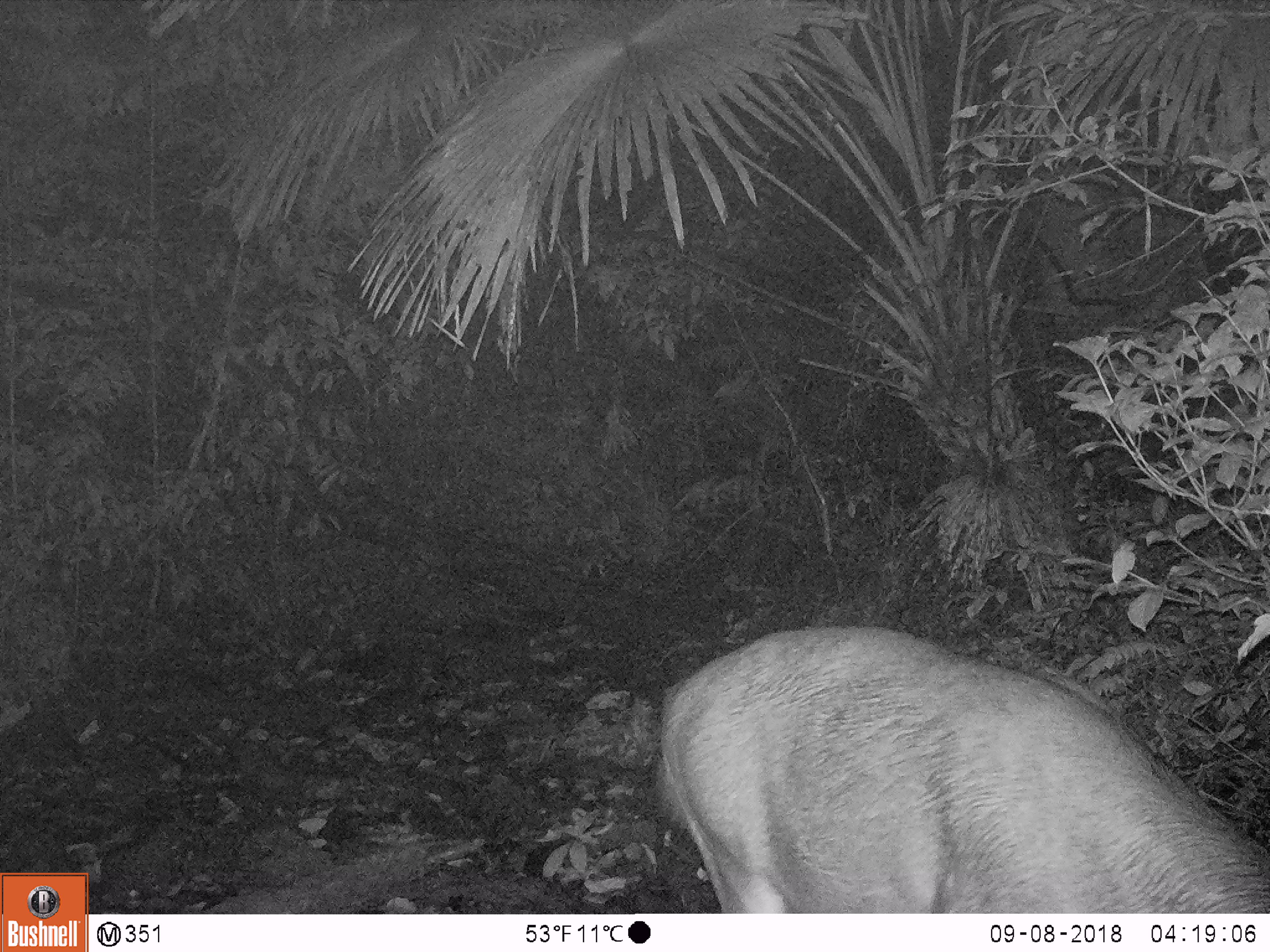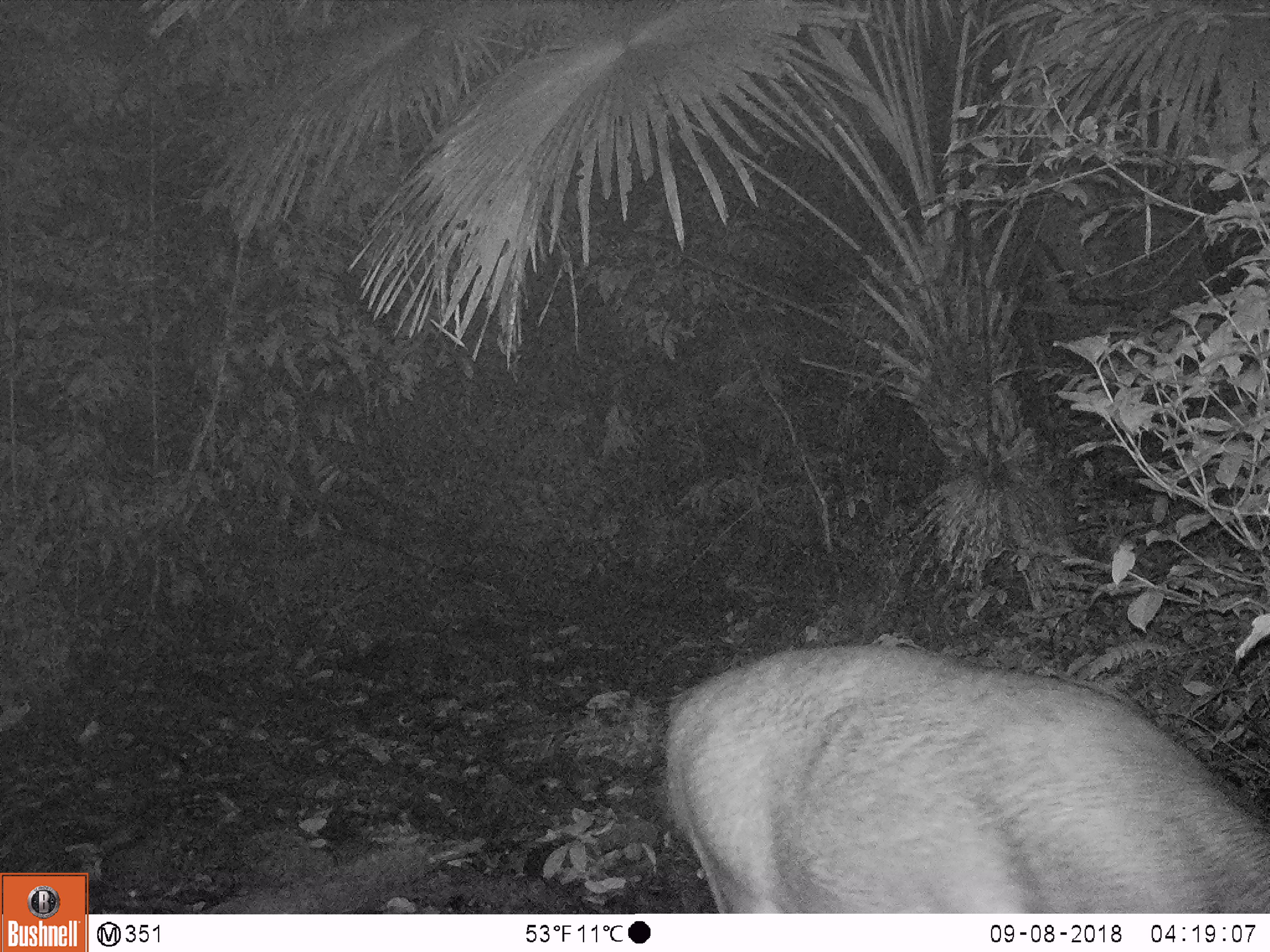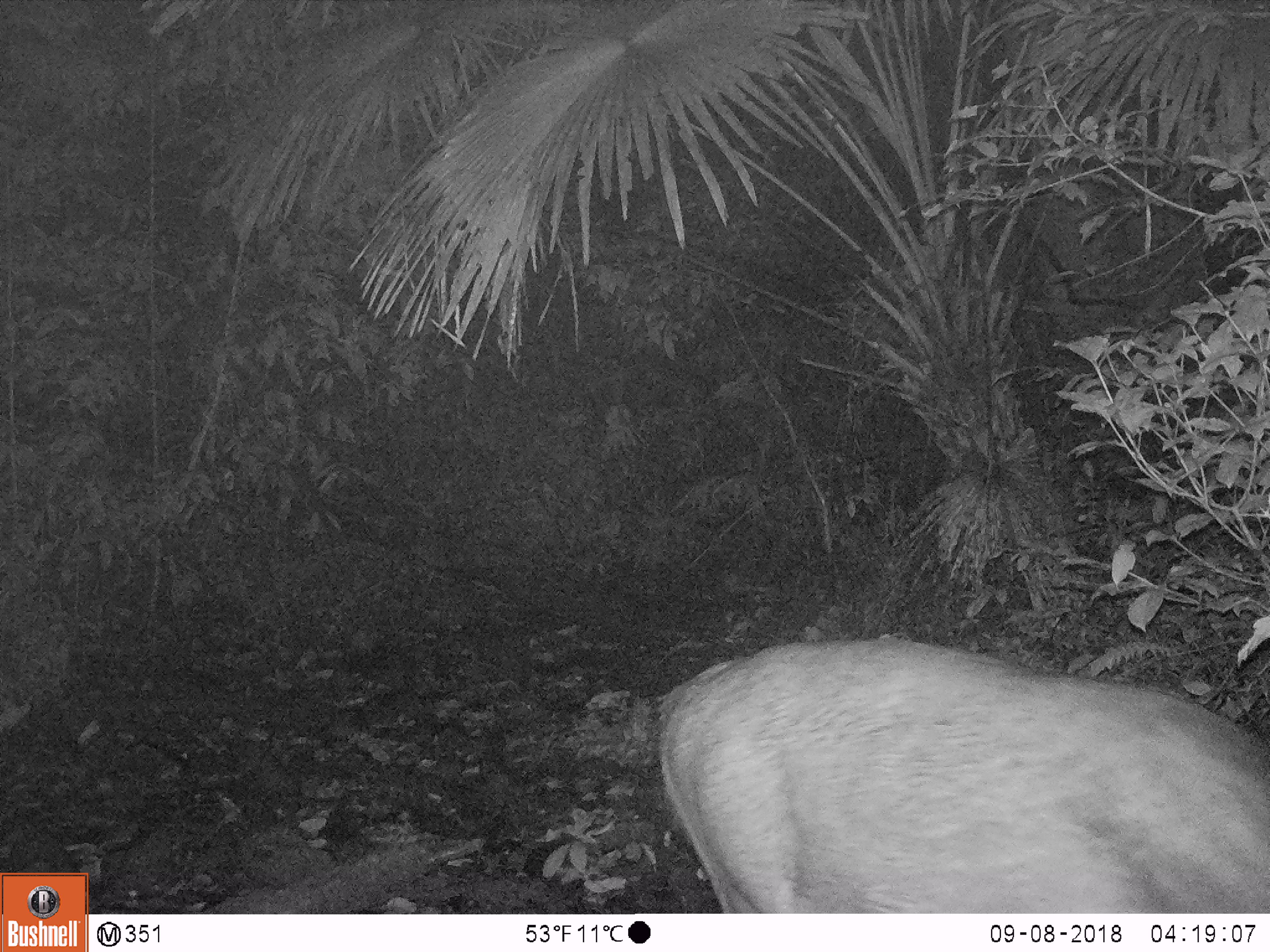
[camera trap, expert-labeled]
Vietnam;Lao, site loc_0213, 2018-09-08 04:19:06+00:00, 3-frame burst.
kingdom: Animalia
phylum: Chordata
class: Mammalia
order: Artiodactyla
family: Cervidae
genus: Rusa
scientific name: Rusa unicolor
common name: sambar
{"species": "sambar (Rusa unicolor)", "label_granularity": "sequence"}